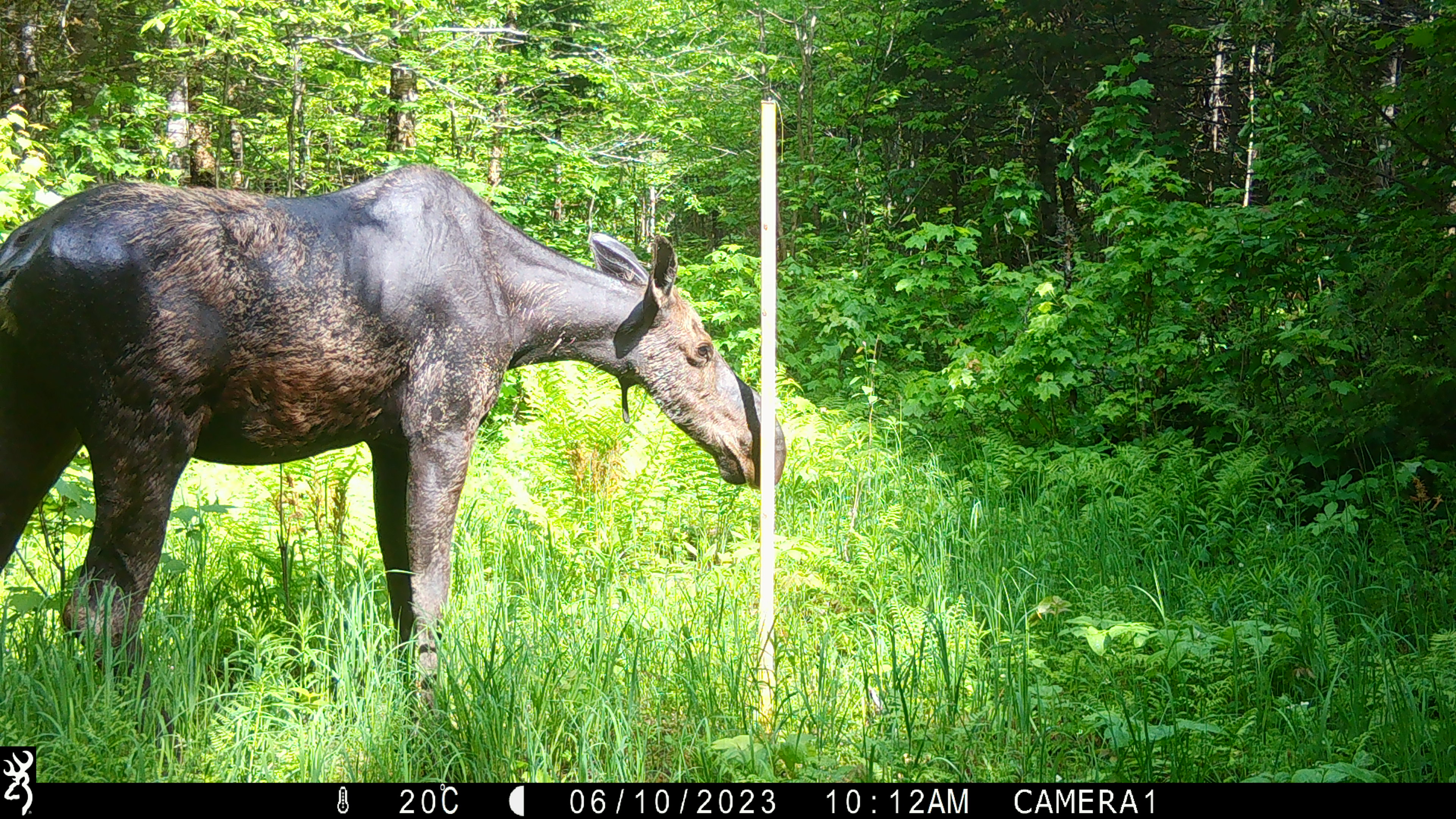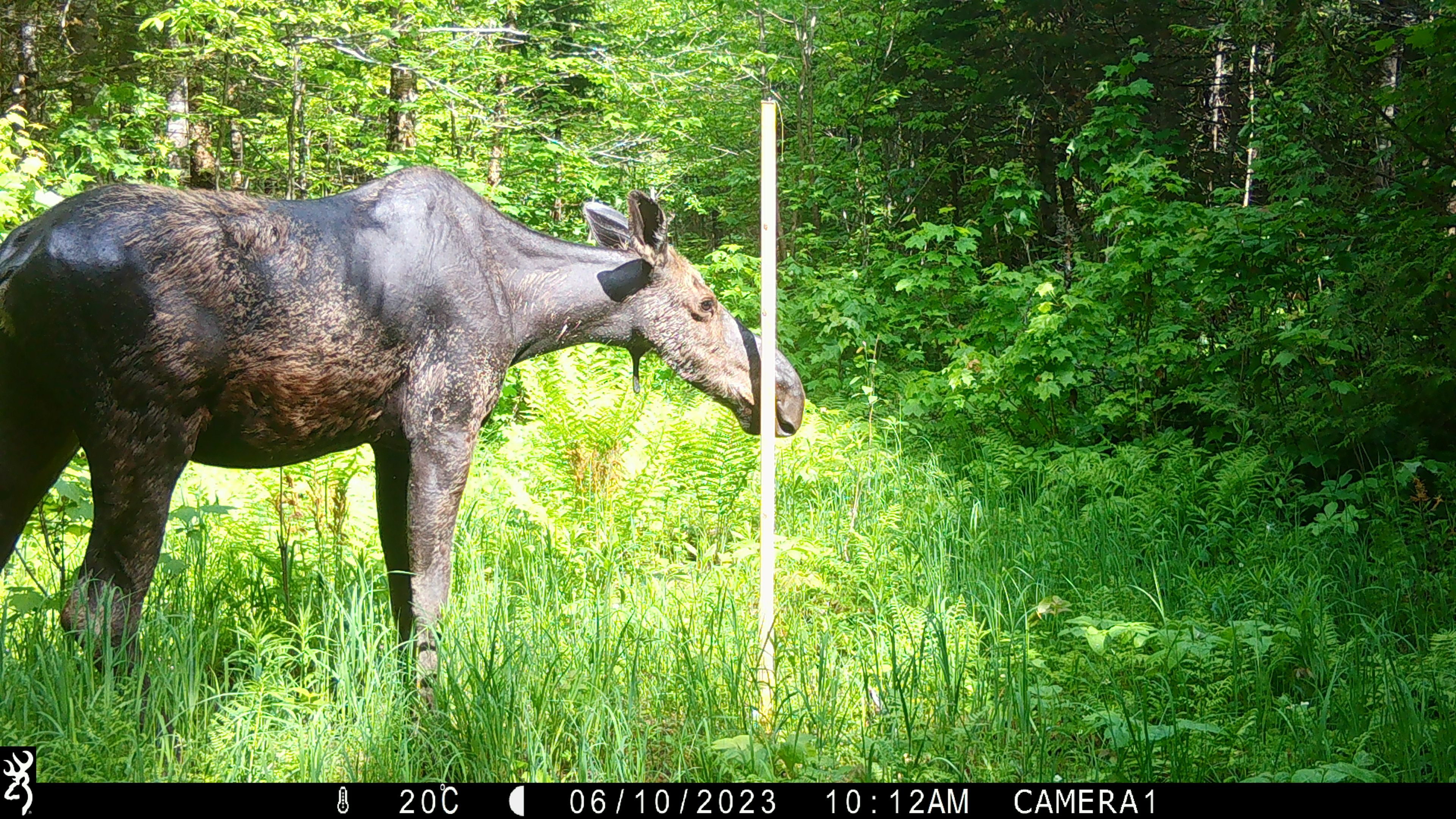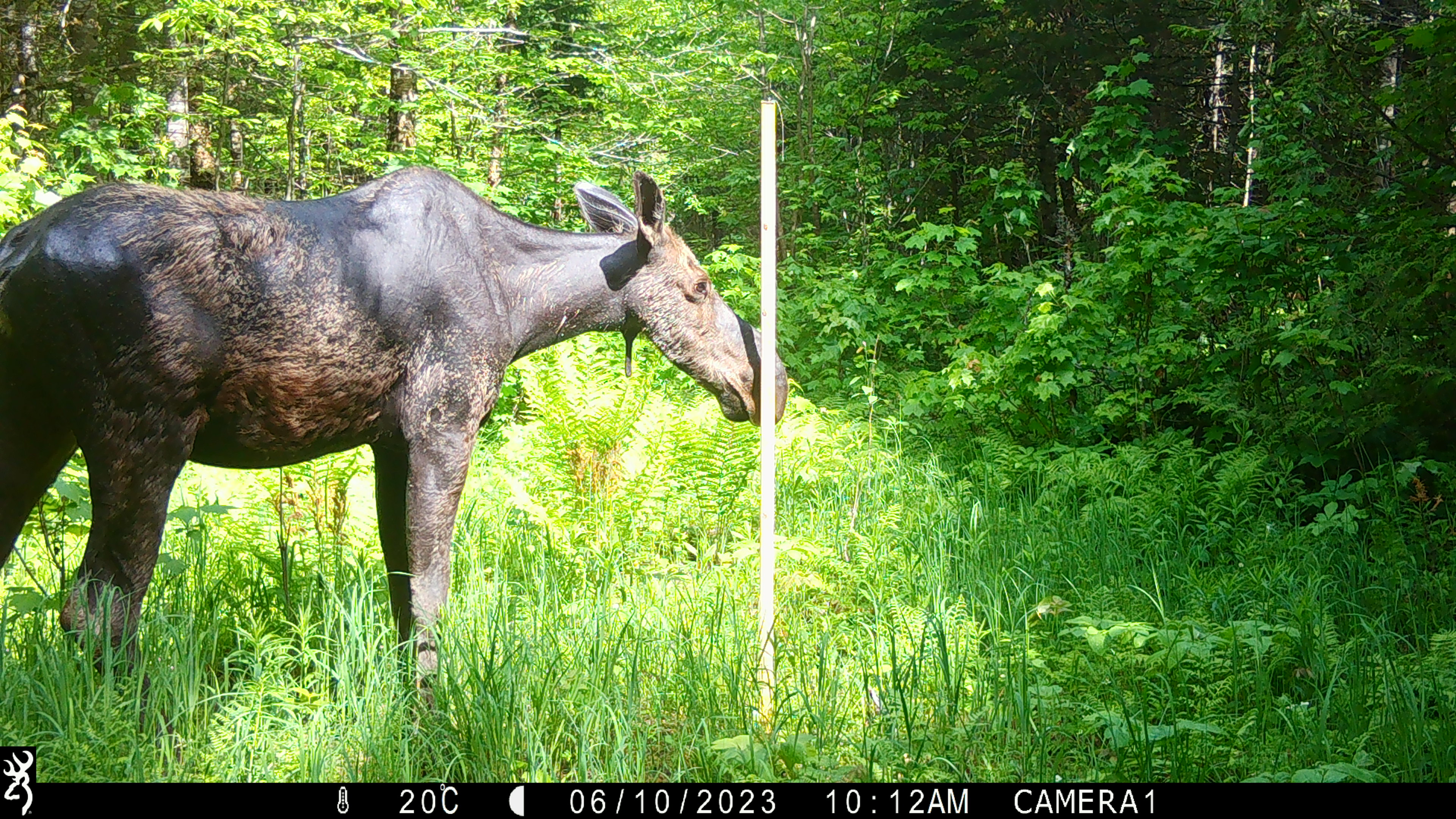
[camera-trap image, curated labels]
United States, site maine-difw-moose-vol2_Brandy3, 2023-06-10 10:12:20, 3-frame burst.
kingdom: Animalia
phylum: Chordata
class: Mammalia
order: Artiodactyla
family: Cervidae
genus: Alces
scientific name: Alces alces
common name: moose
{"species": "moose (Alces alces)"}